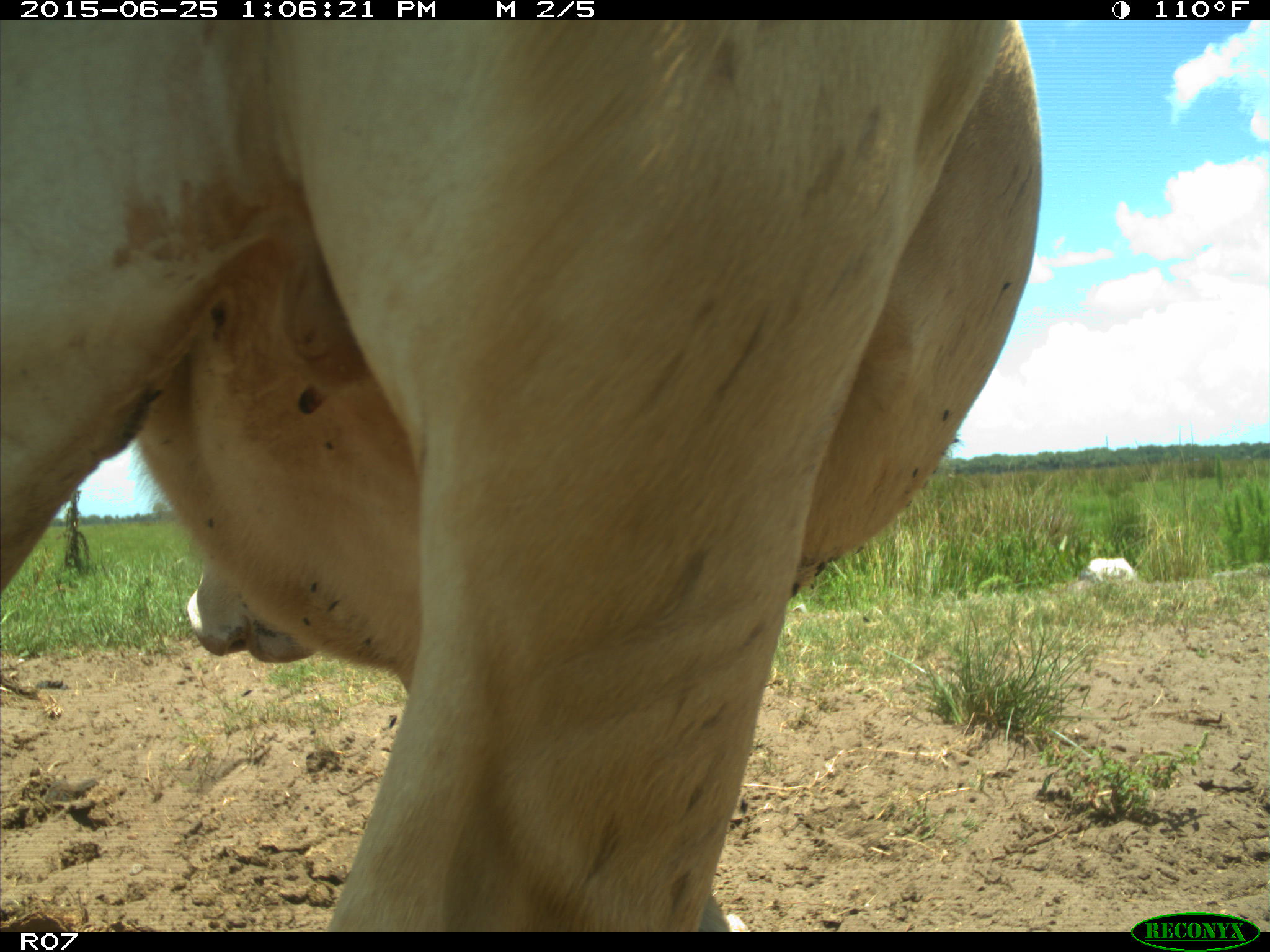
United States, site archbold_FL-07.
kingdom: Animalia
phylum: Chordata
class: Mammalia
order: Artiodactyla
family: Bovidae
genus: Bos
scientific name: Bos taurus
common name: domestic cow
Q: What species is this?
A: Bos taurus (domestic cow).